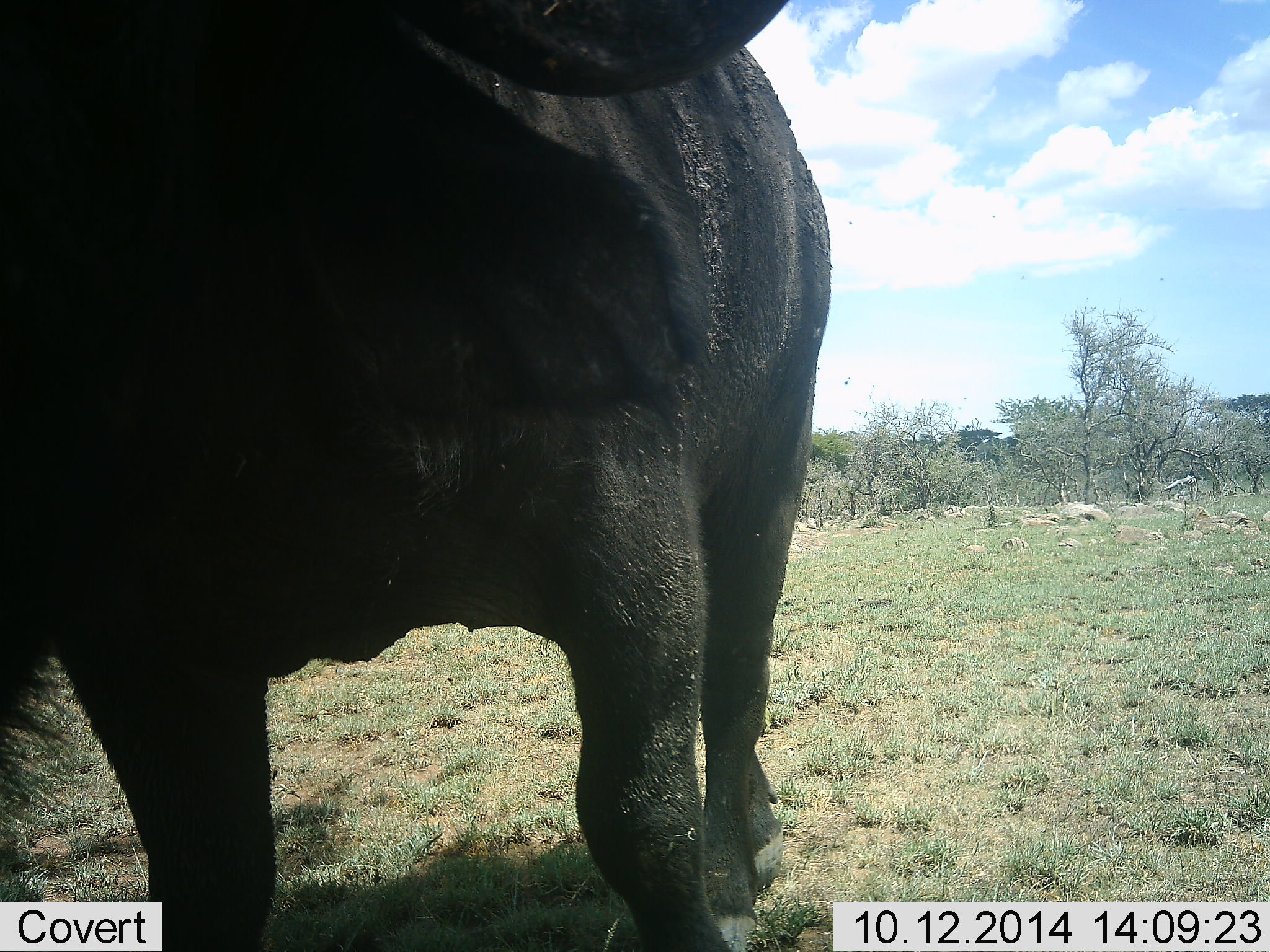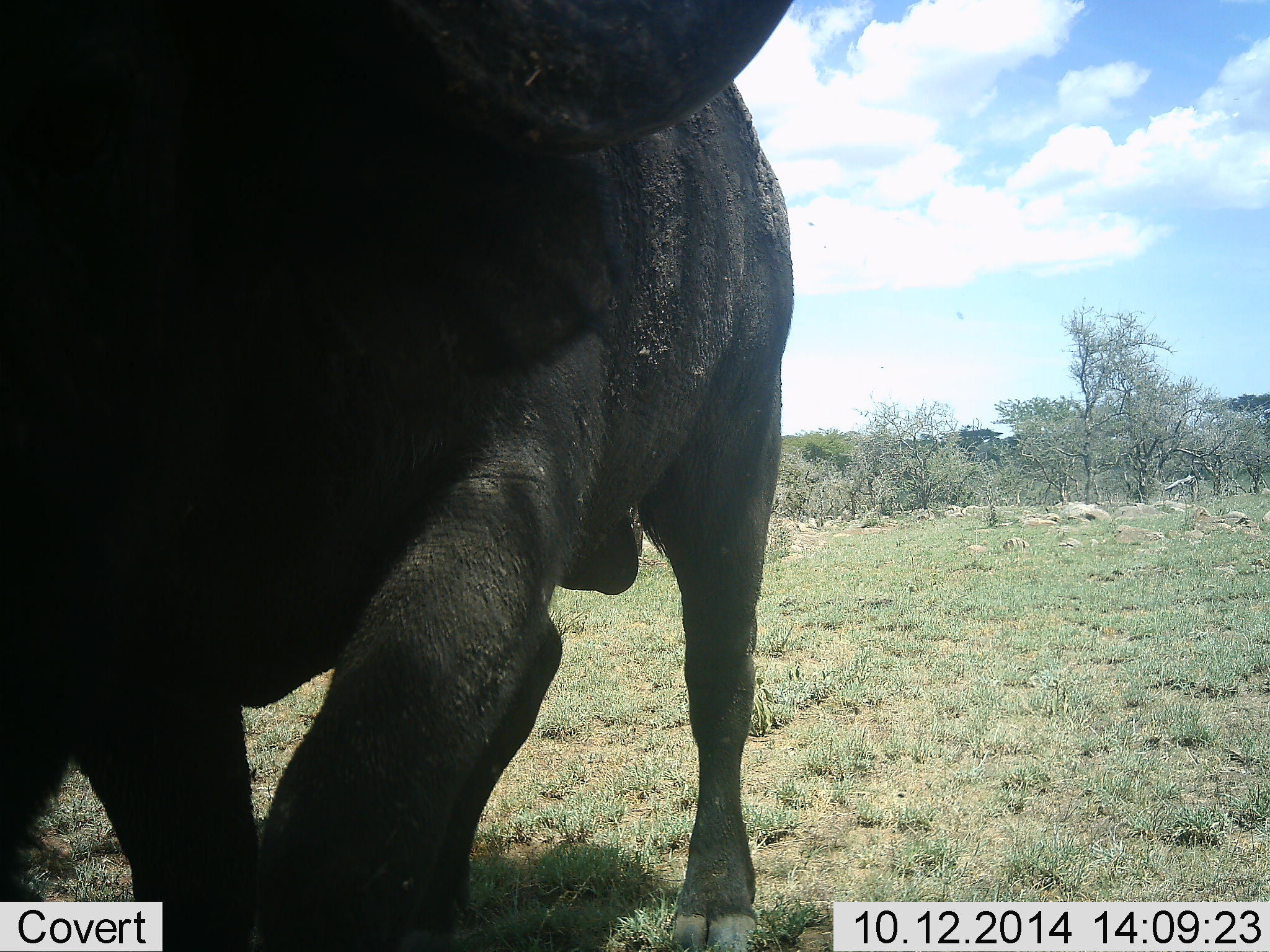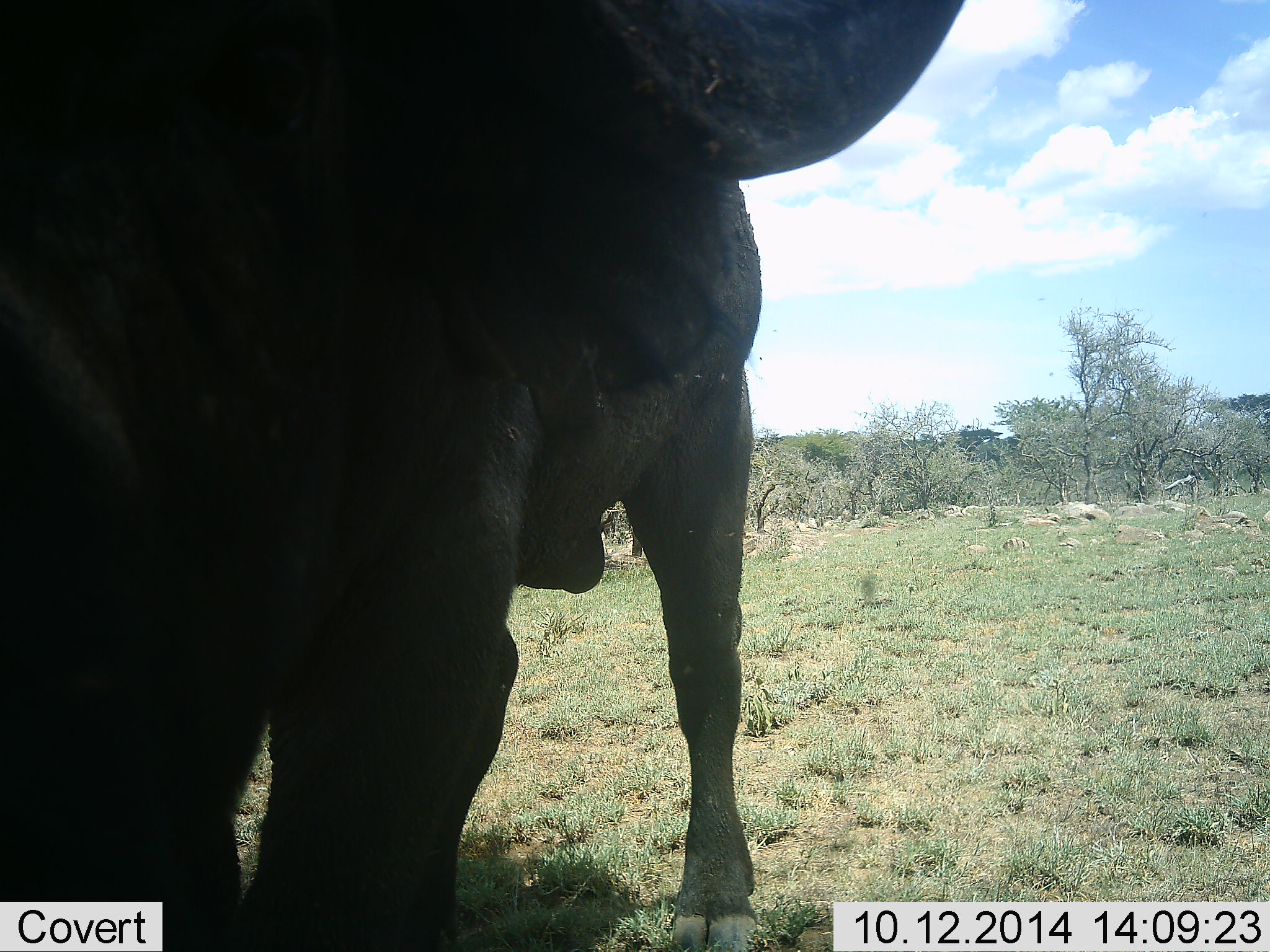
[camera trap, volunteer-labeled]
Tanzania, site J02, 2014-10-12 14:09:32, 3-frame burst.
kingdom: Animalia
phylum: Chordata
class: Mammalia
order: Artiodactyla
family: Bovidae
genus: Syncerus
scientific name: Syncerus caffer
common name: cape buffalo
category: buffalo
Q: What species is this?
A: Buffalo (cape buffalo) (Syncerus caffer).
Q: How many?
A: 1.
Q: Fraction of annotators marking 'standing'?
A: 40%.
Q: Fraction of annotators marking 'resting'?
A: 0%.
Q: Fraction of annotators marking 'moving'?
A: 60%.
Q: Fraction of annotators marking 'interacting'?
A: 10%.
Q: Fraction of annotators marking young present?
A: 0%.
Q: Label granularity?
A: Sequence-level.